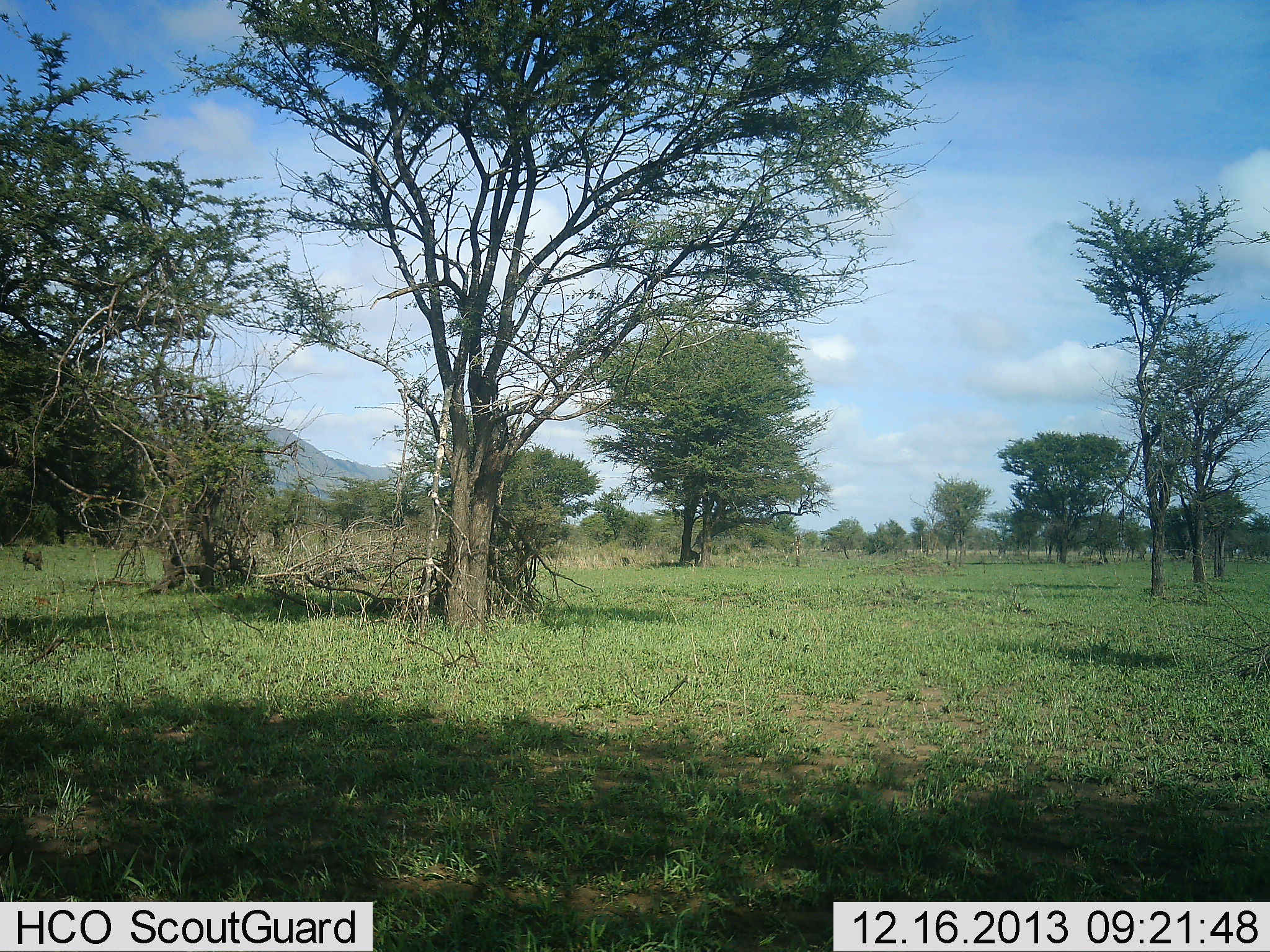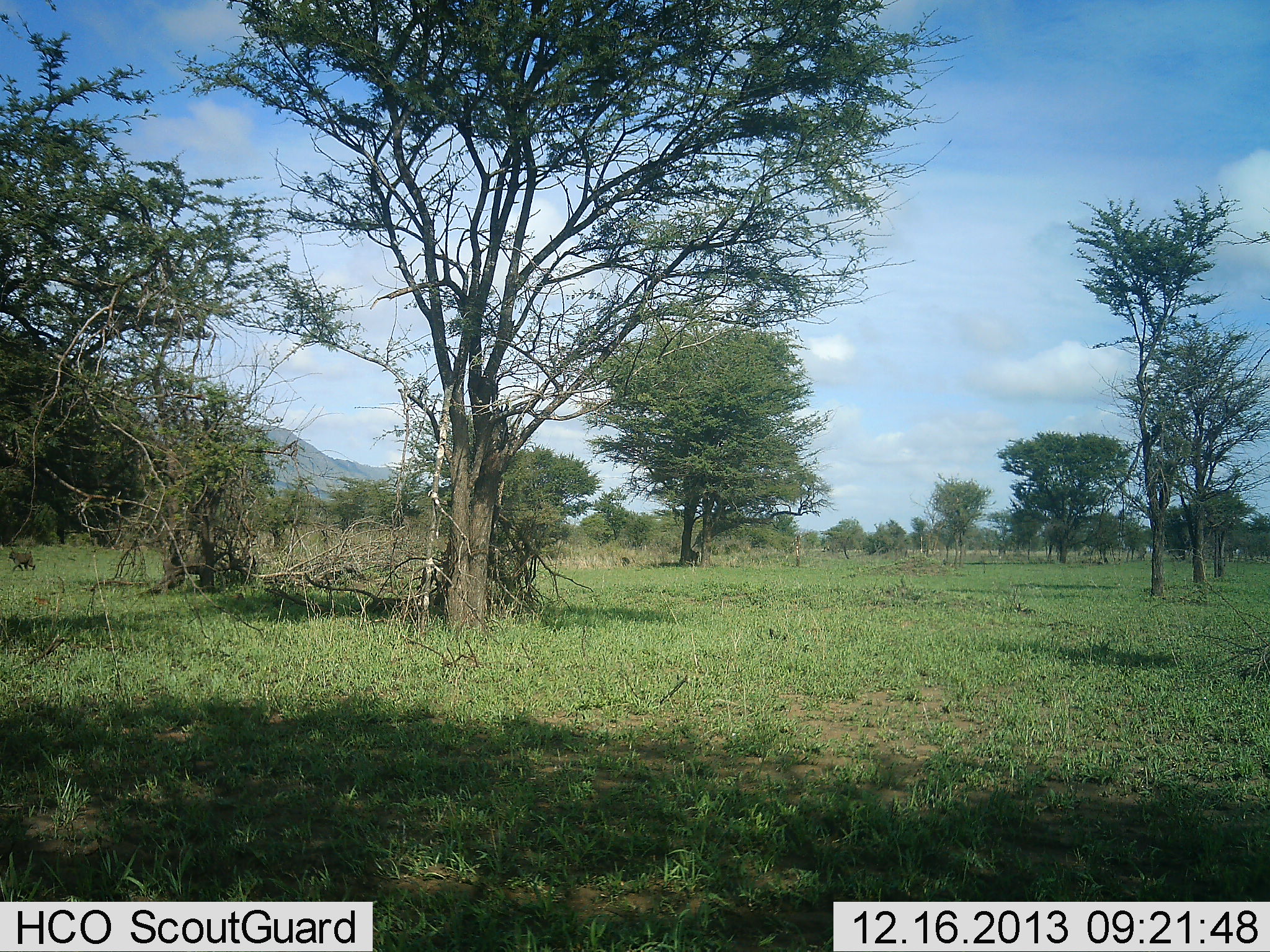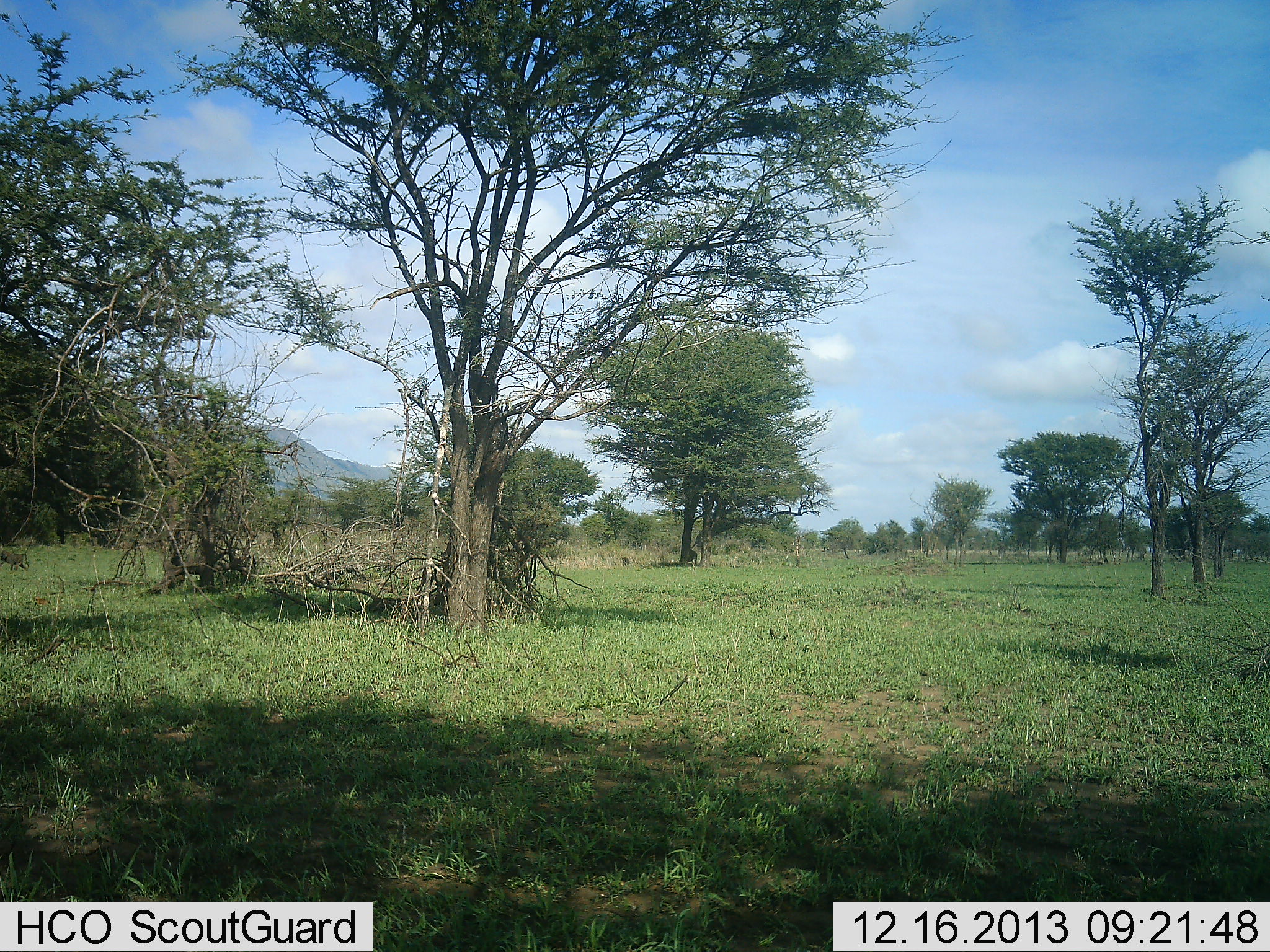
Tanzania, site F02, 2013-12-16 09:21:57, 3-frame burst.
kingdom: Animalia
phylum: Chordata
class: Mammalia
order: Primates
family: Cercopithecidae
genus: Papio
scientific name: Papio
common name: baboon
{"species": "baboon (Papio)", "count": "1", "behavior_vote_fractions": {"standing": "10%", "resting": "0%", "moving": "100%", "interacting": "0%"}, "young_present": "0%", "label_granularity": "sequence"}